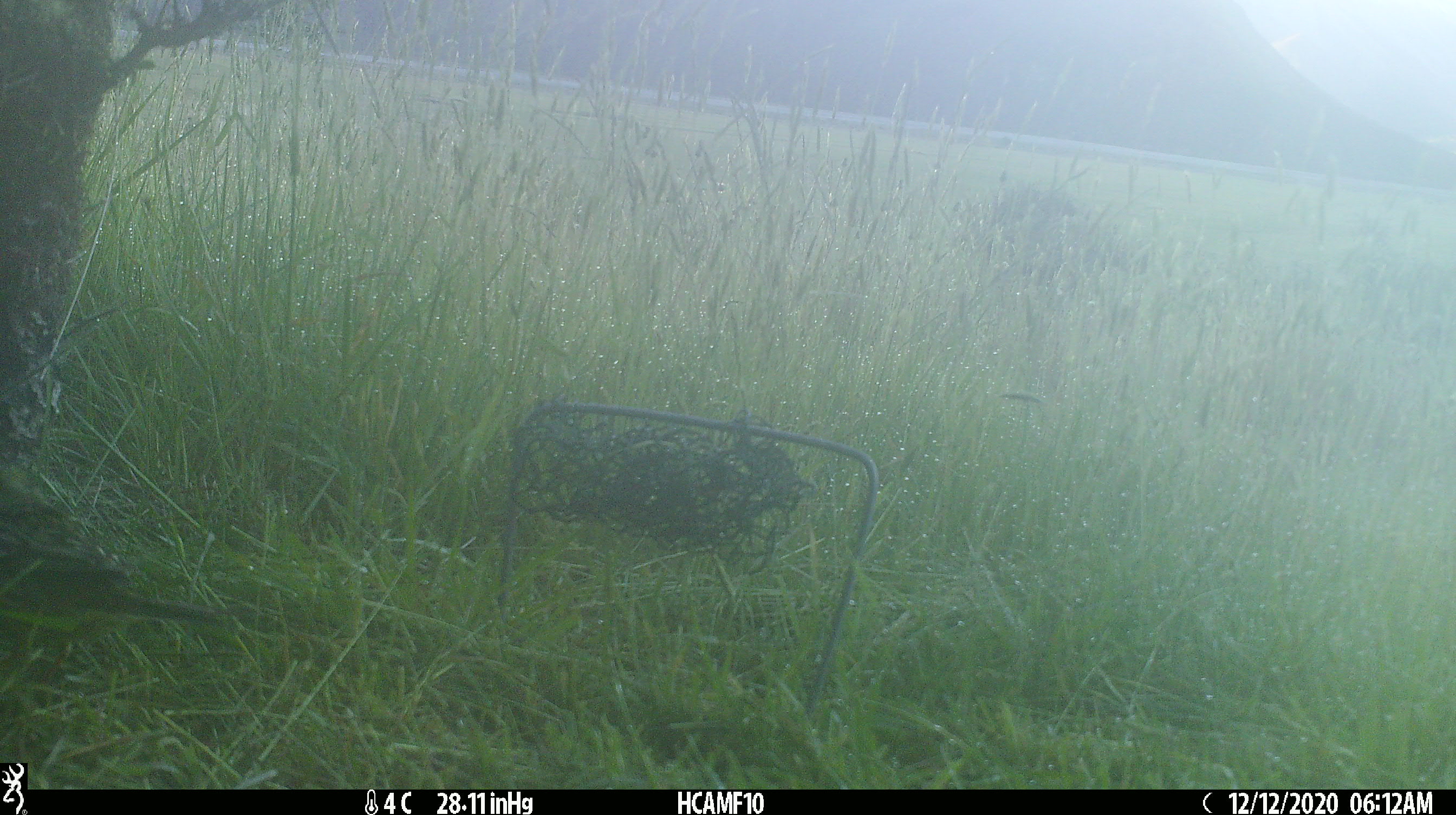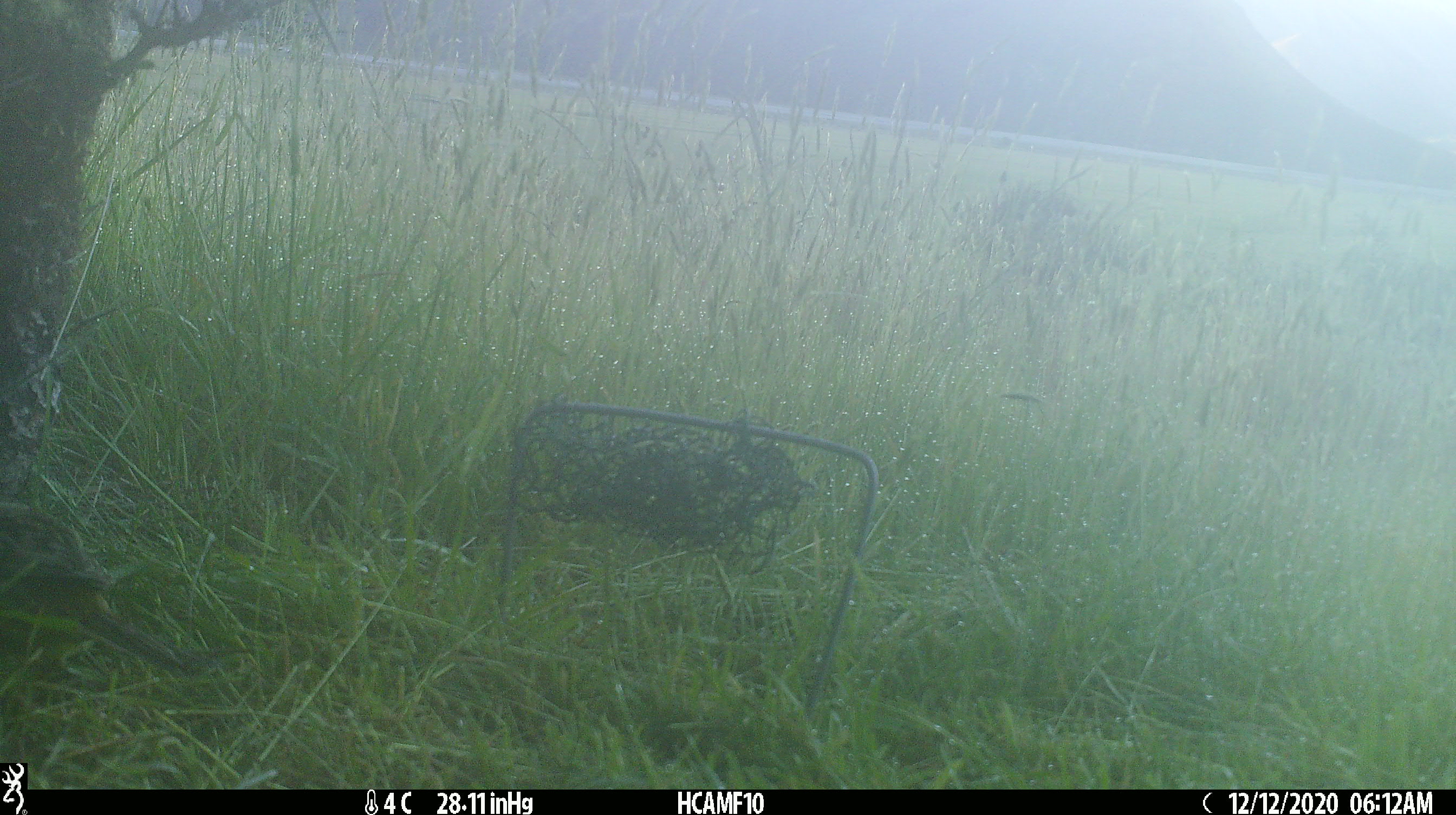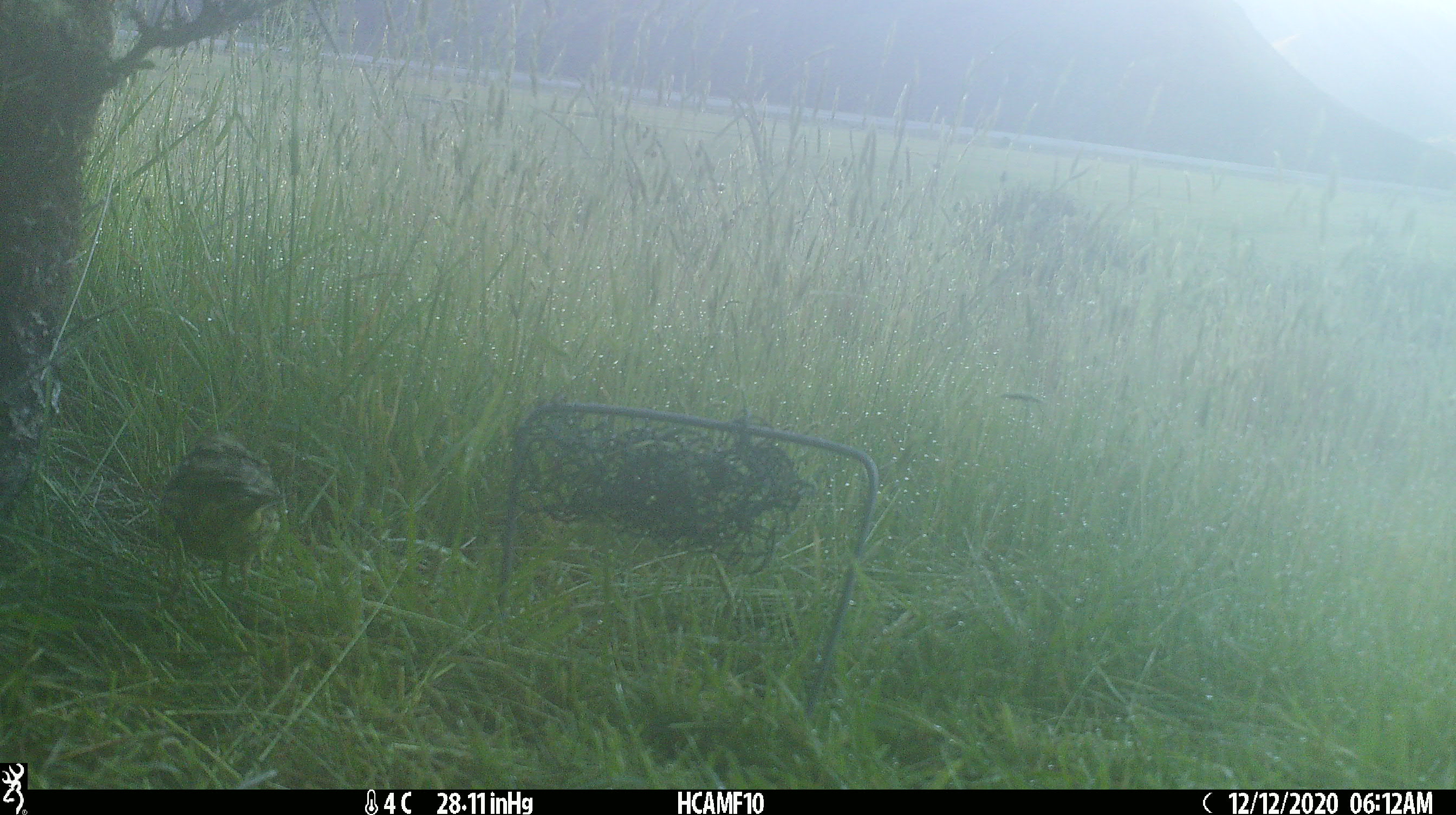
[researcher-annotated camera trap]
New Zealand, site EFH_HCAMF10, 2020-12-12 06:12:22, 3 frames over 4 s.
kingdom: Animalia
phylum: Chordata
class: Aves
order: Passeriformes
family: Emberizidae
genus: Emberiza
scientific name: Emberiza citrinella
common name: yellowhammer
Yellowhammer (Emberiza citrinella).